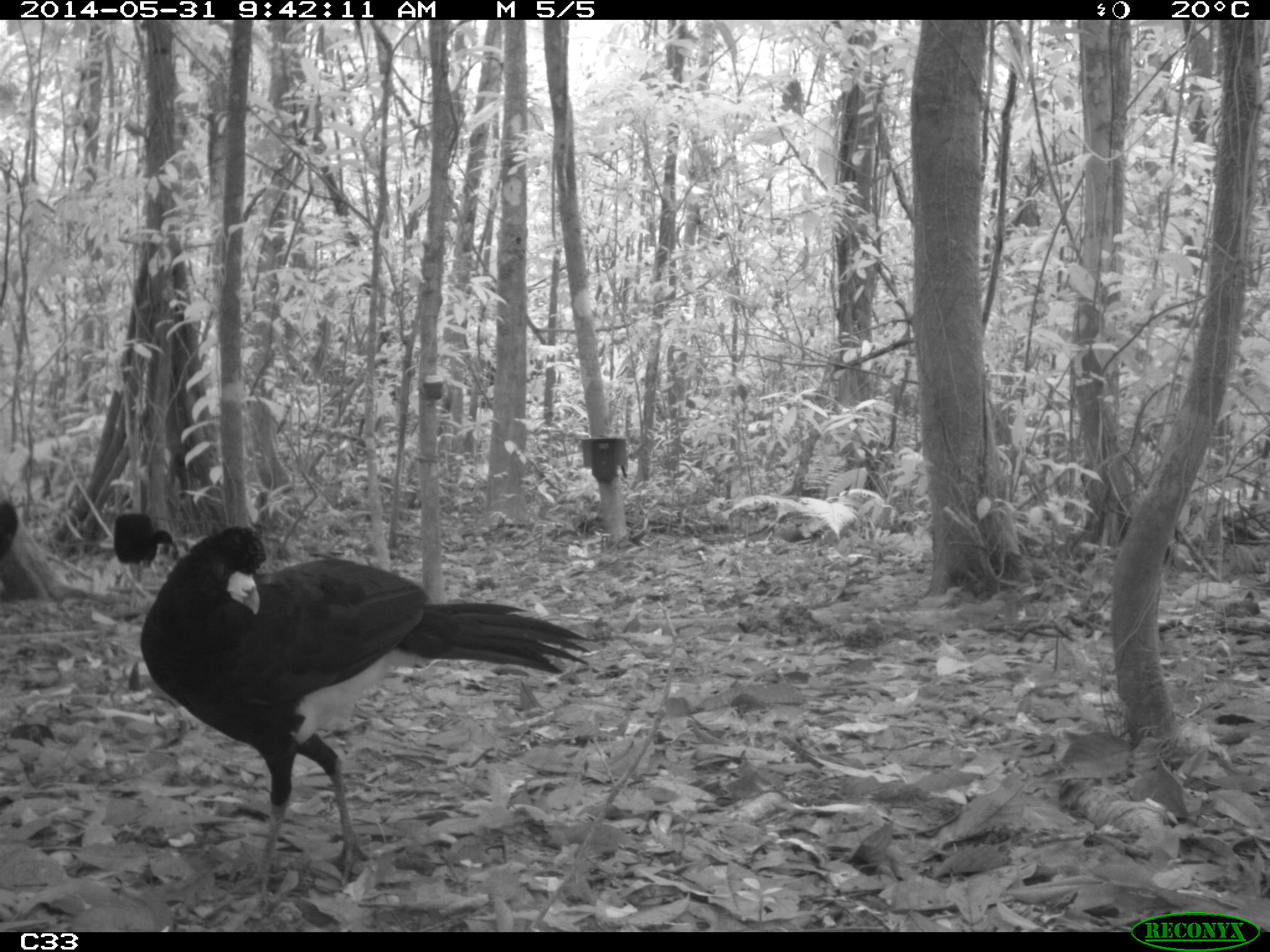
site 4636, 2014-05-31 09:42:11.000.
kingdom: Animalia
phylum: Chordata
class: Aves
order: Galliformes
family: Cracidae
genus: Crax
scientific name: Crax alector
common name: black curassow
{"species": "Crax alector (black curassow)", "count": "4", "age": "adult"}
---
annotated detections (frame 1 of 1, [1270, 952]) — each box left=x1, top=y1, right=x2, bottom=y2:
crax alector: left=139, top=523, right=590, bottom=905; left=112, top=510, right=176, bottom=582